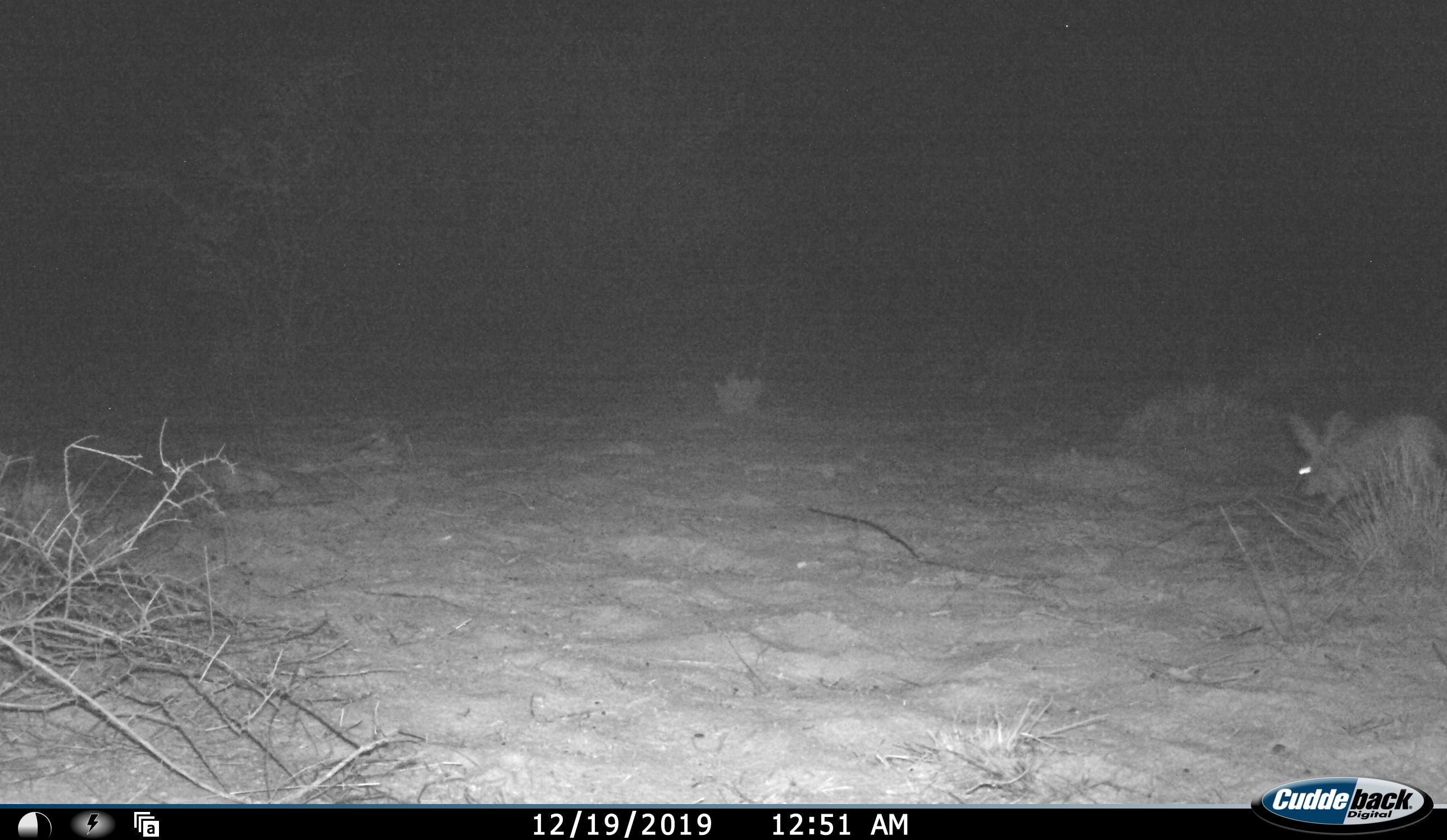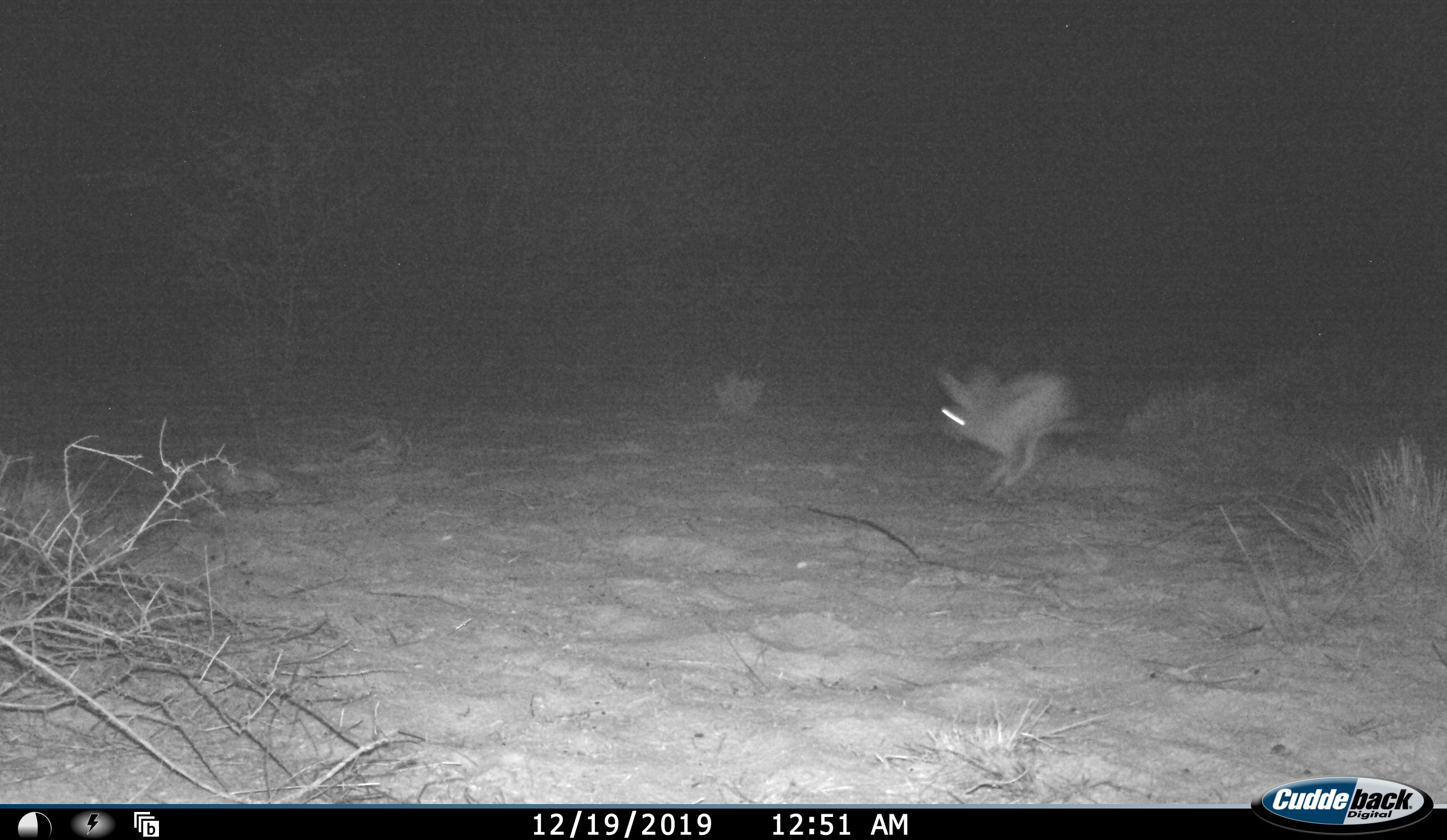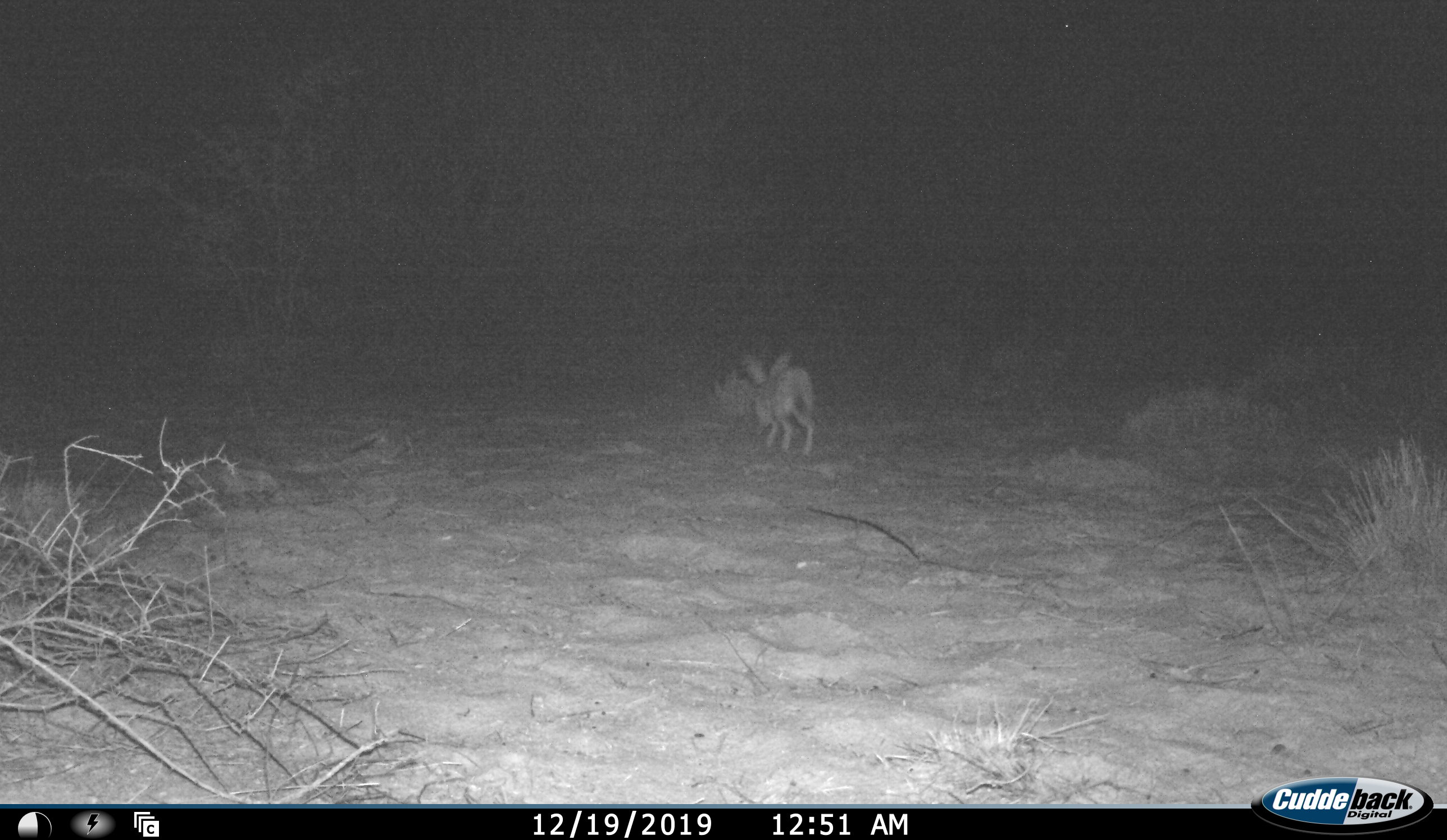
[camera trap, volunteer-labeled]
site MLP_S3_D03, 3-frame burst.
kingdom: Animalia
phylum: Chordata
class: Mammalia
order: Lagomorpha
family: Leporidae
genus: Lepus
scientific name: Lepus capensis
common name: cape hare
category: harecape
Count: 1.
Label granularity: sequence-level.